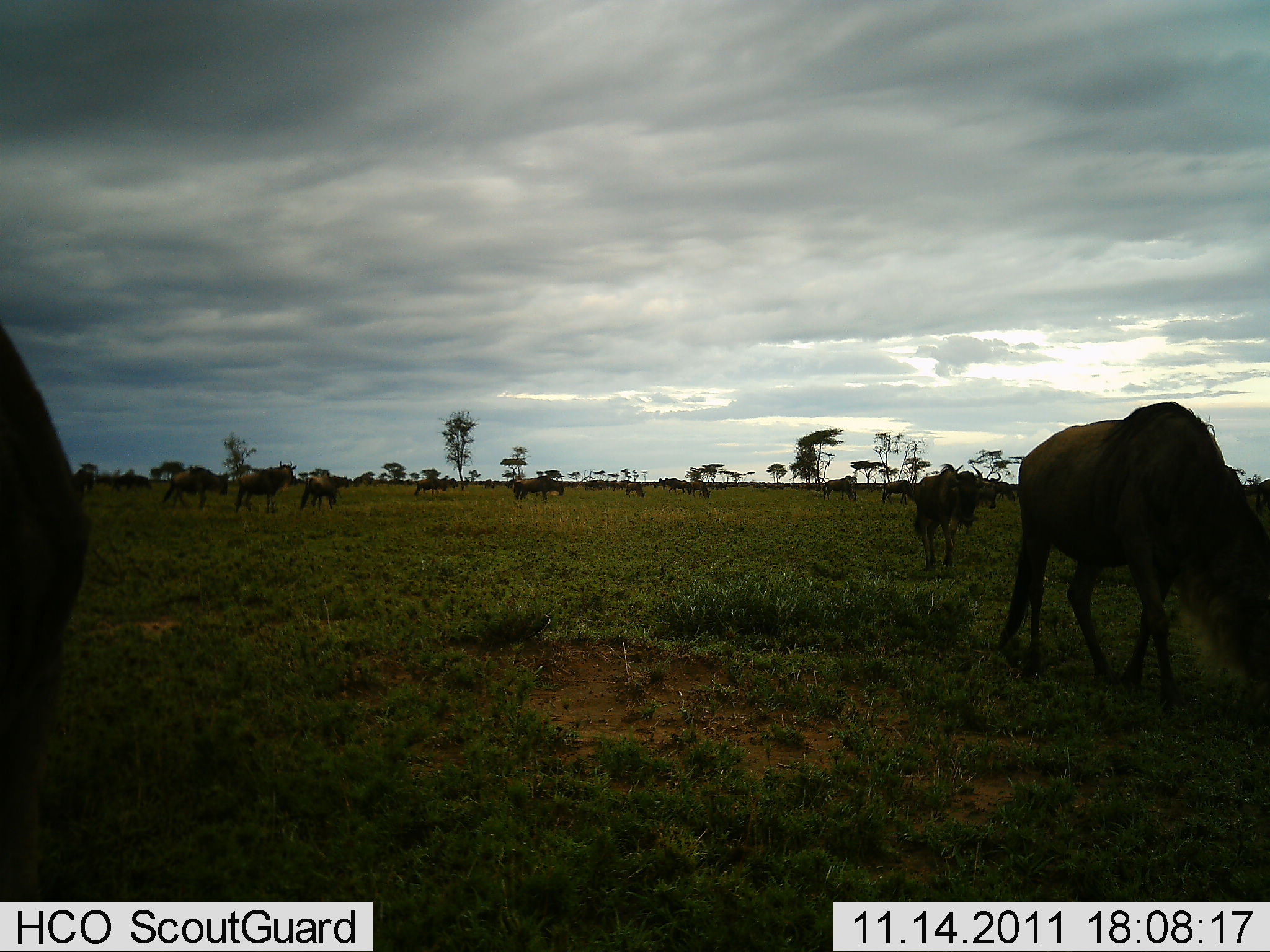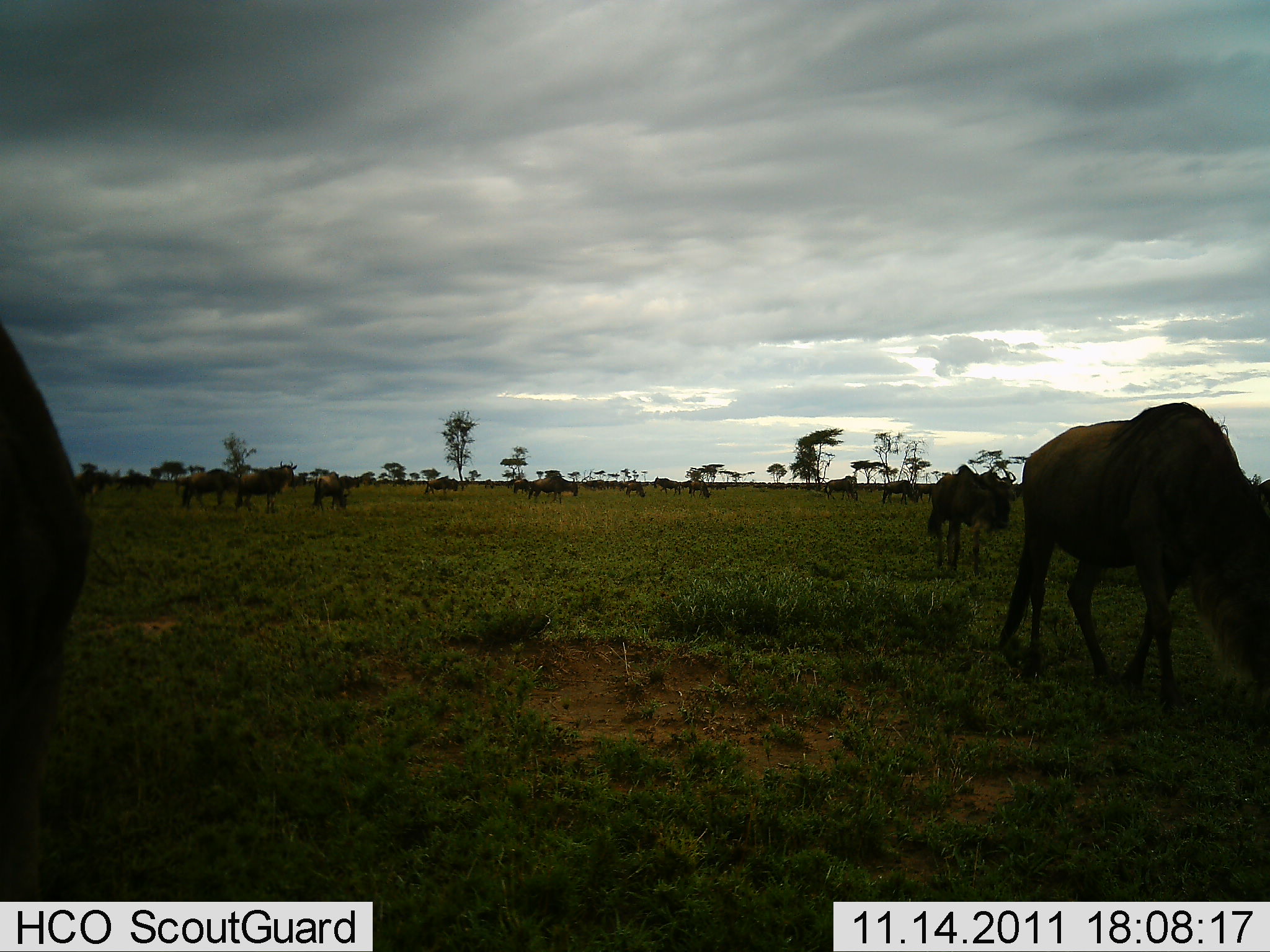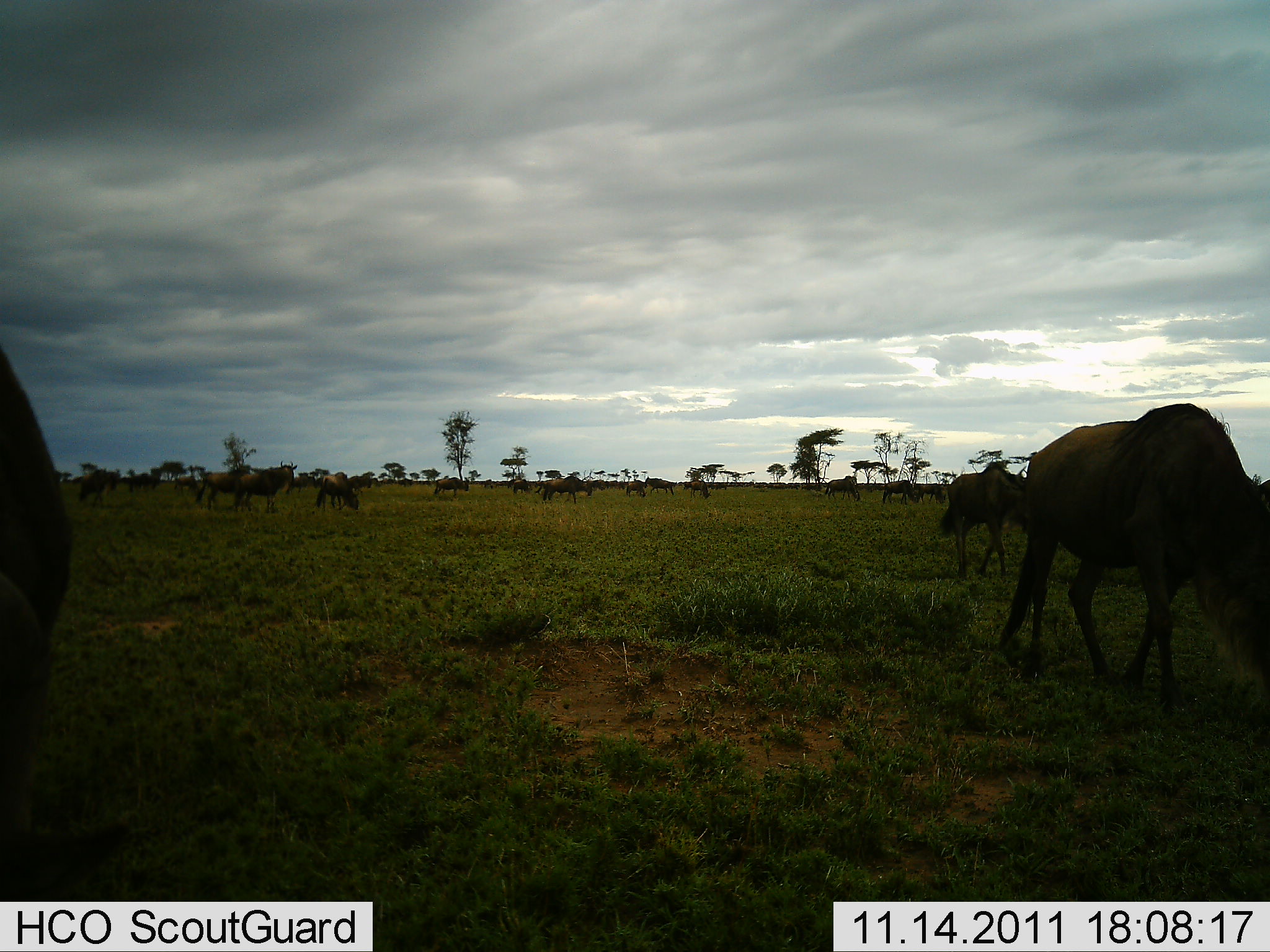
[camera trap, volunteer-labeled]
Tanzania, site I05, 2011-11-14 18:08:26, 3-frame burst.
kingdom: Animalia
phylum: Chordata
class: Mammalia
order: Artiodactyla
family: Bovidae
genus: Connochaetes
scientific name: Connochaetes taurinus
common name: blue wildebeest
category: wildebeest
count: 11-50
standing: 46%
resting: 8%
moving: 31%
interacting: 8%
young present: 0%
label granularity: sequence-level